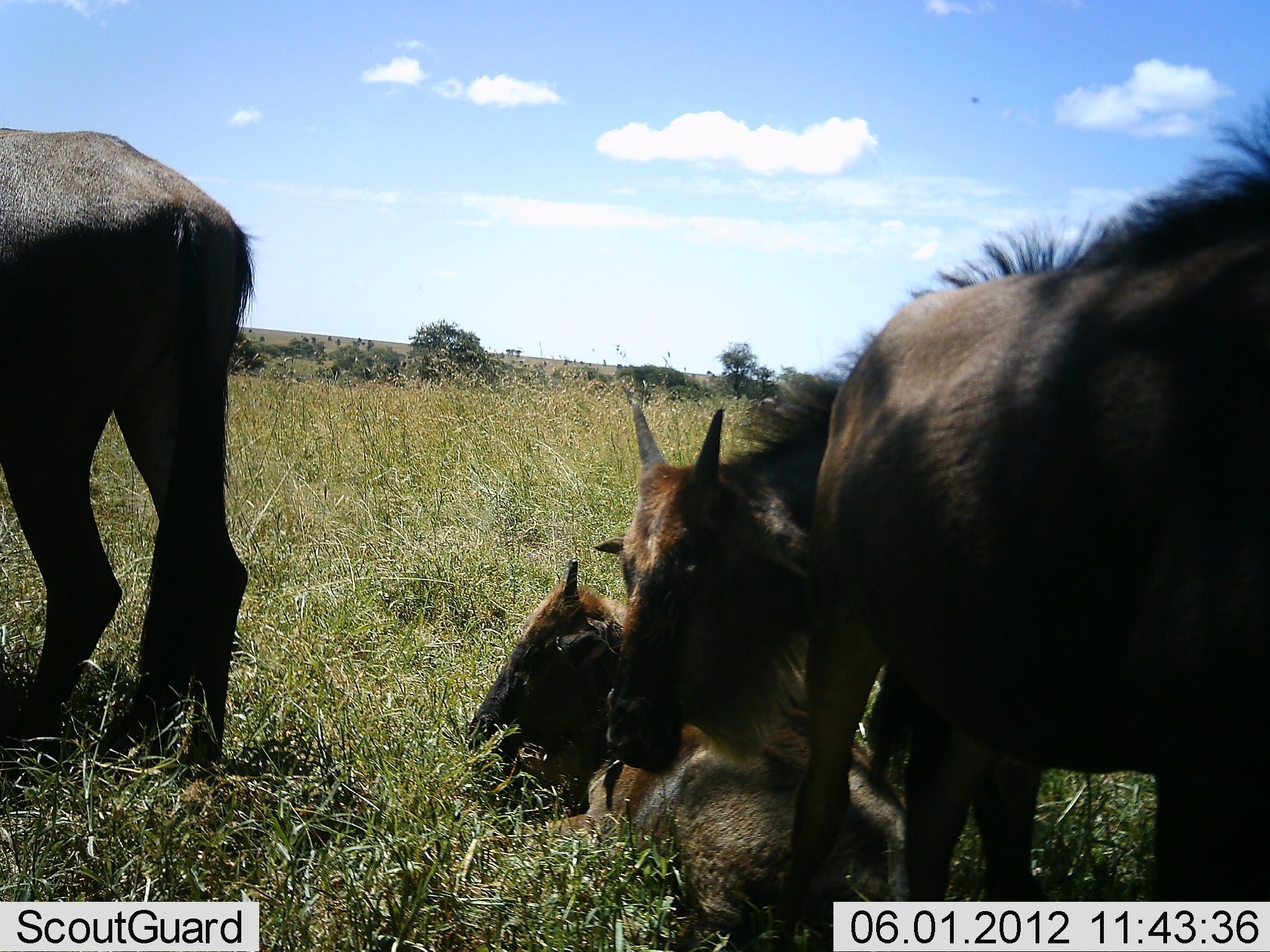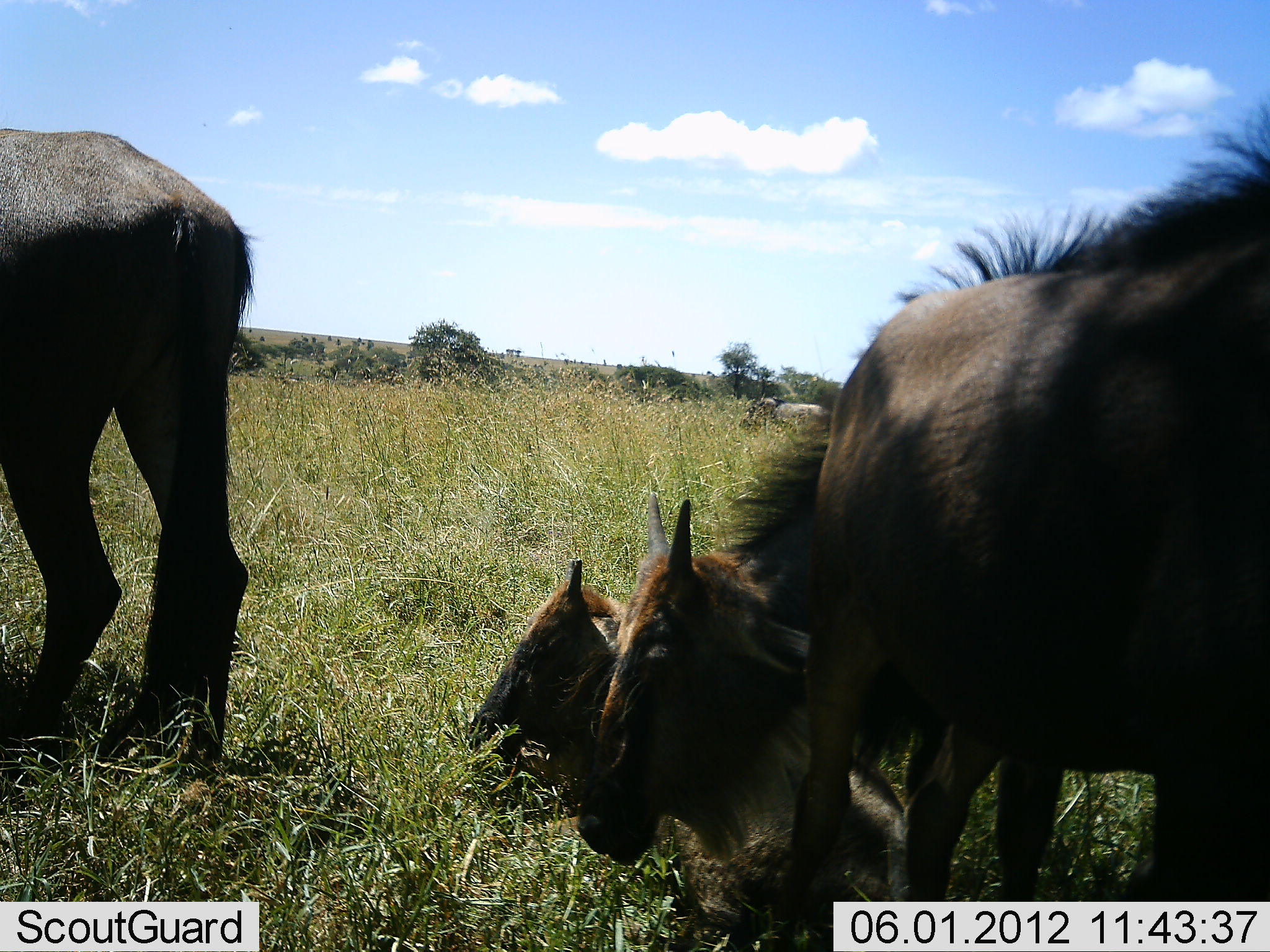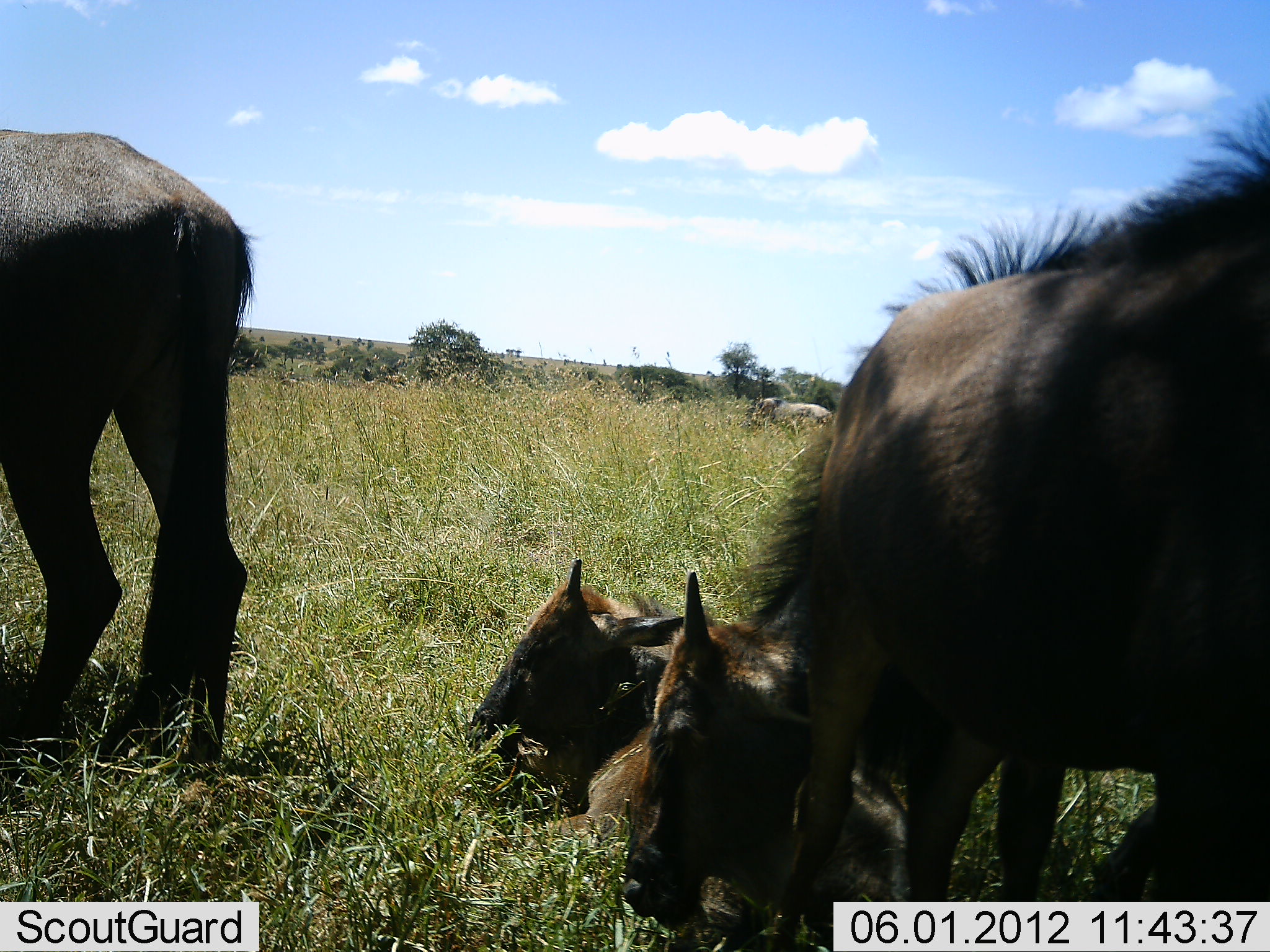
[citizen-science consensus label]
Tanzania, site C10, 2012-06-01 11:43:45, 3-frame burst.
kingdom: Animalia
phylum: Chordata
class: Mammalia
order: Artiodactyla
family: Bovidae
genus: Connochaetes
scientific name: Connochaetes taurinus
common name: blue wildebeest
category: wildebeest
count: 4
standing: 70%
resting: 90%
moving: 0%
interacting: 0%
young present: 40%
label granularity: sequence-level